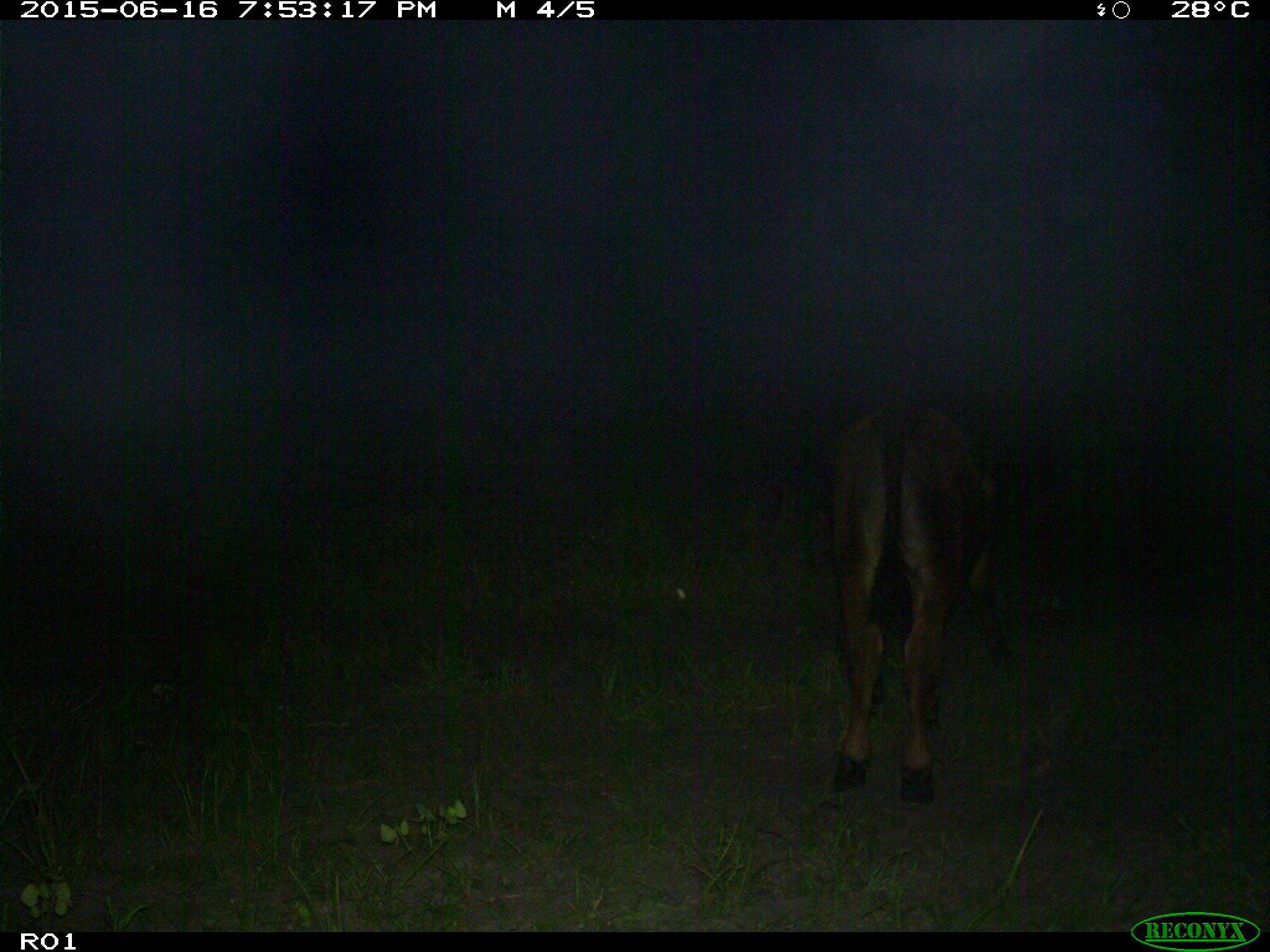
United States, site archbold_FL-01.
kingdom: Animalia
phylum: Chordata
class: Mammalia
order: Artiodactyla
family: Bovidae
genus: Bos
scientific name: Bos taurus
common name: domestic cow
Bos taurus (domestic cow).